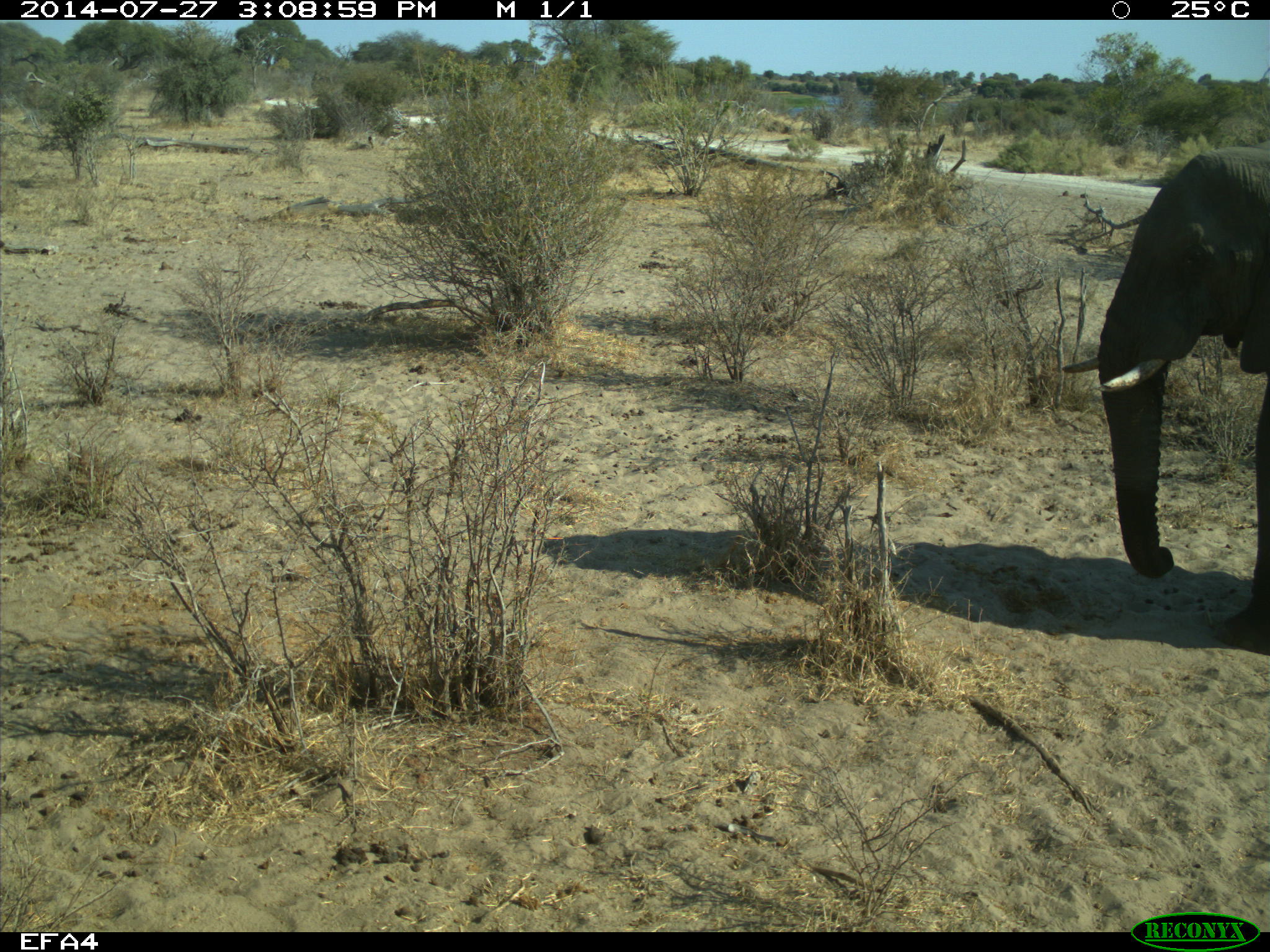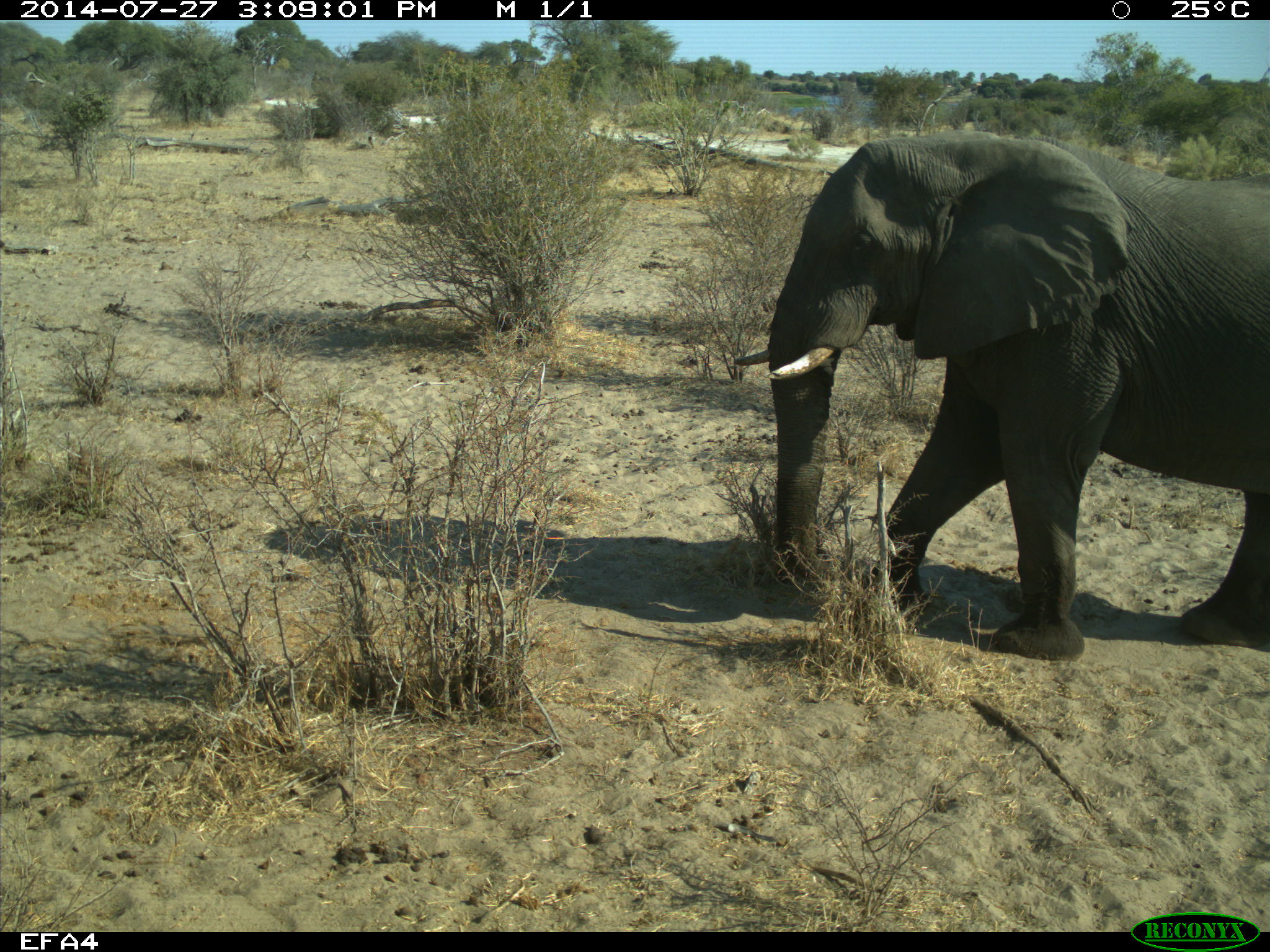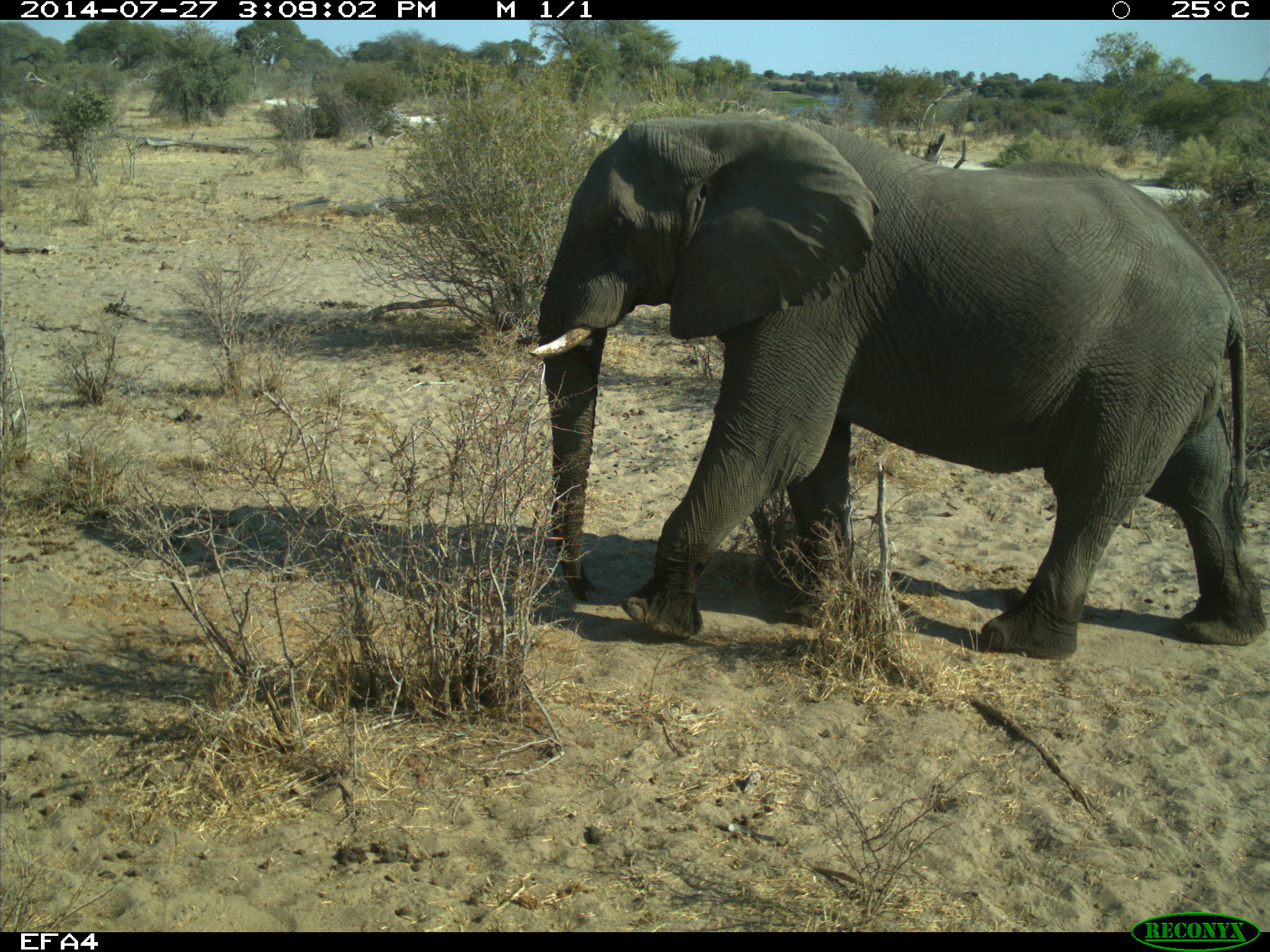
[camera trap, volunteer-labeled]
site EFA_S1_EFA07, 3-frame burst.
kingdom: Animalia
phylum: Chordata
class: Mammalia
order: Proboscidea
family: Elephantidae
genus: Loxodonta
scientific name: Loxodonta africana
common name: african bush elephant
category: elephant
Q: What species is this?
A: Elephant (african bush elephant) (Loxodonta africana).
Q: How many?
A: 1.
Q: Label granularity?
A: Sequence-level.